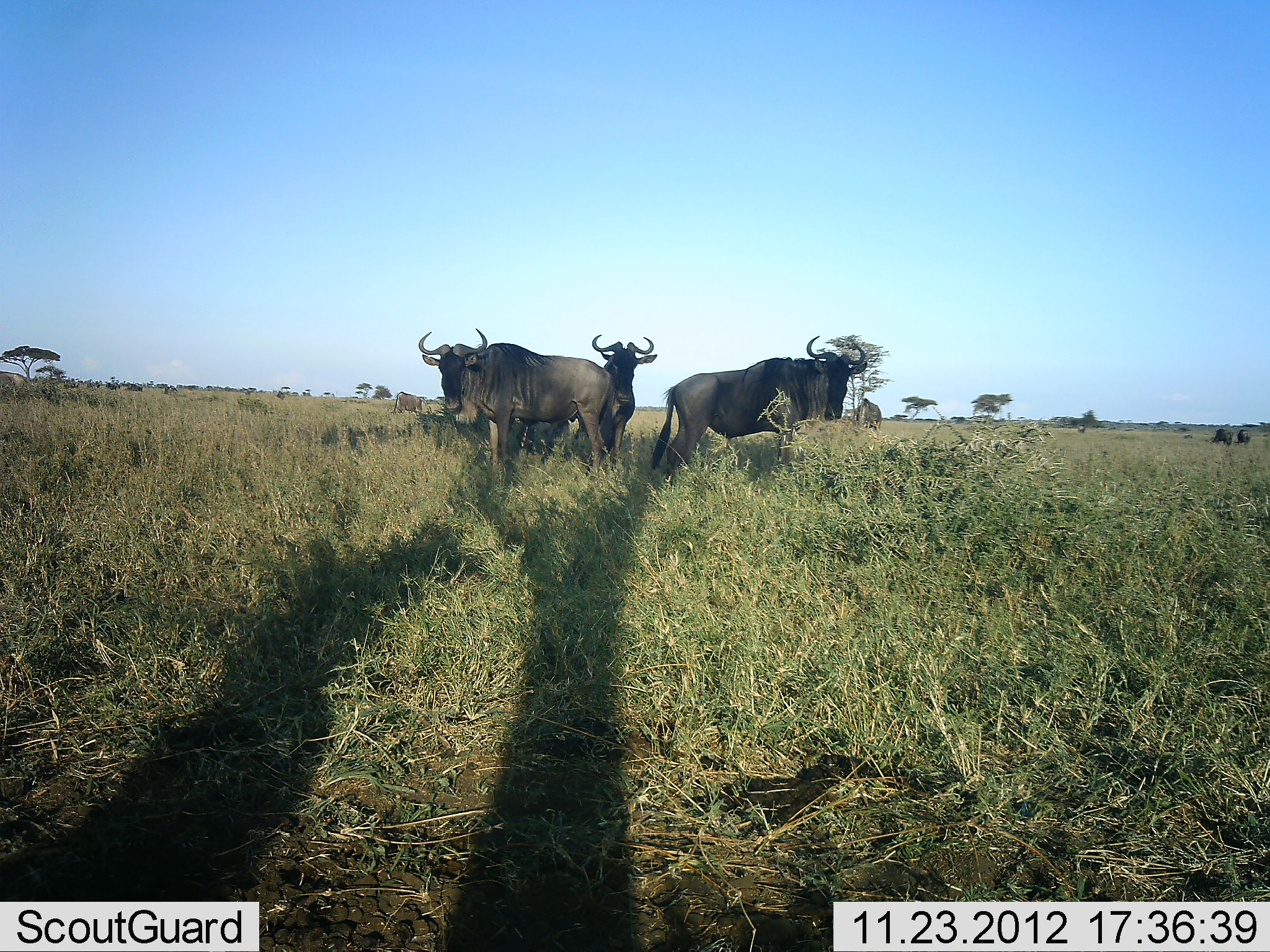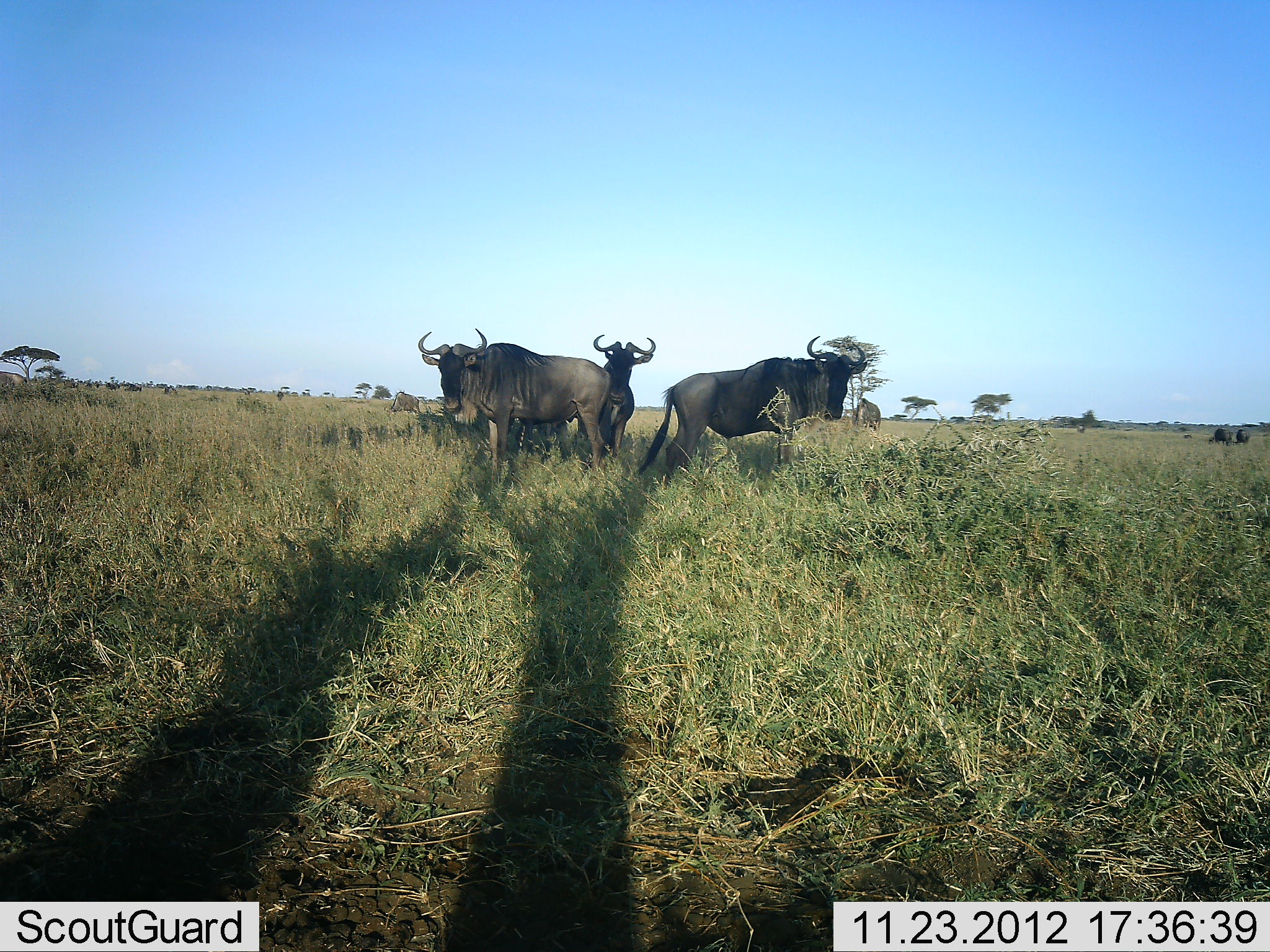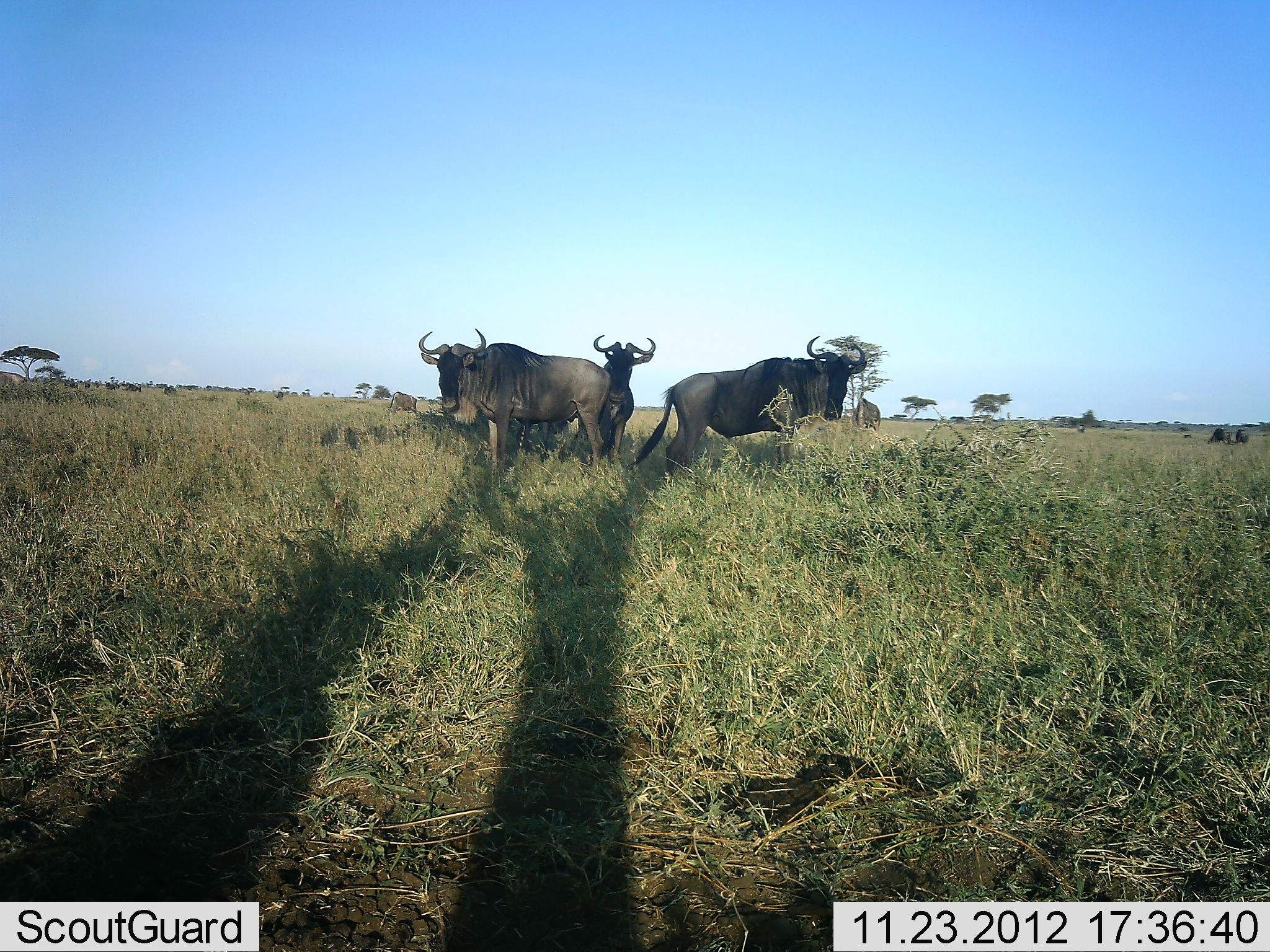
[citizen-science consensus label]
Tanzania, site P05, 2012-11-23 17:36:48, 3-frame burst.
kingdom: Animalia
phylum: Chordata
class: Mammalia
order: Artiodactyla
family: Bovidae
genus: Connochaetes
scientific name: Connochaetes taurinus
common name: blue wildebeest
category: wildebeest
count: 5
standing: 91%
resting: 9%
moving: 0%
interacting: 0%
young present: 0%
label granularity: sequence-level